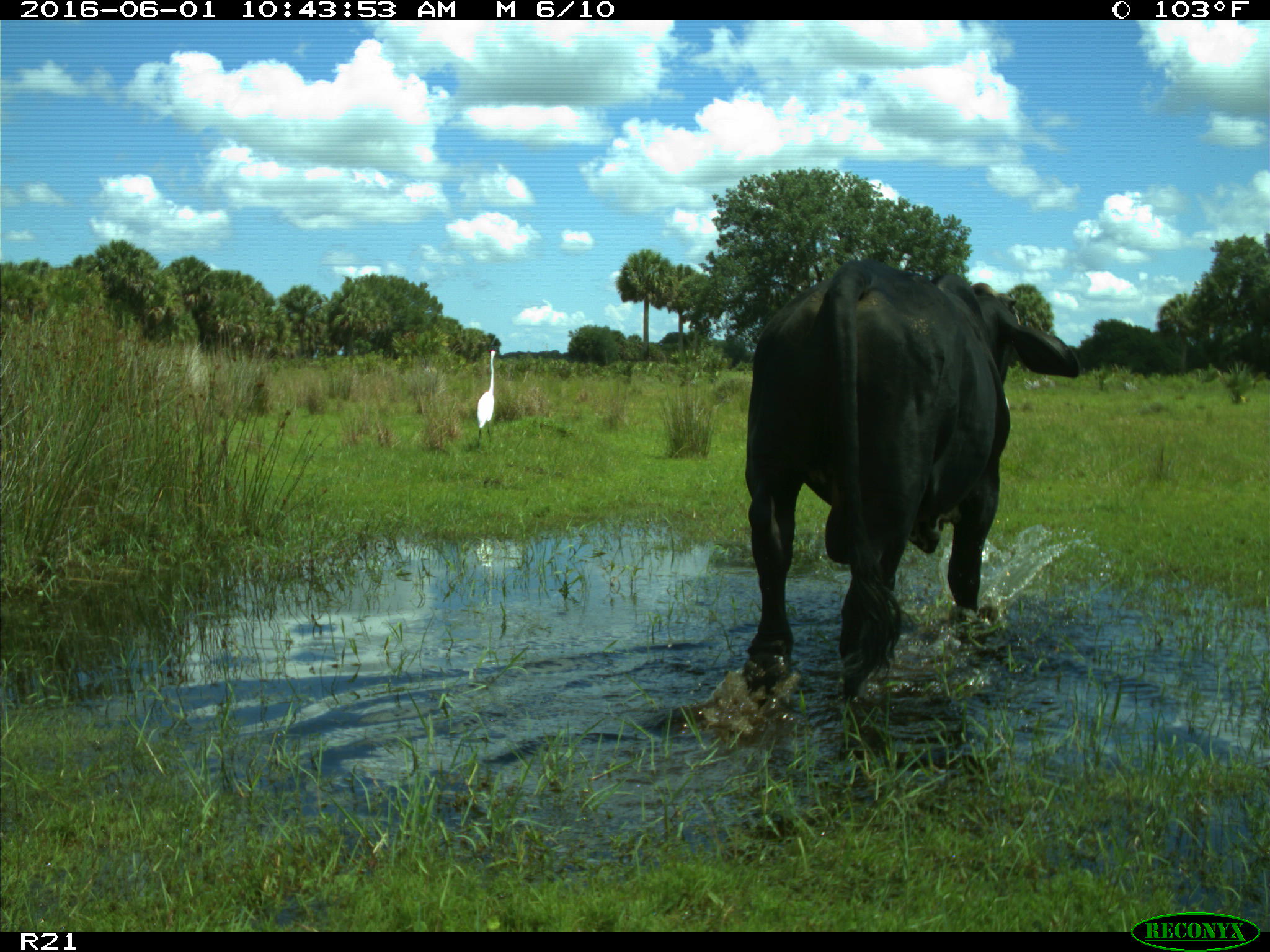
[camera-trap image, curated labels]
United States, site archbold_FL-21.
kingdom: Animalia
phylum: Chordata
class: Mammalia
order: Artiodactyla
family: Bovidae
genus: Bos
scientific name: Bos taurus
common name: domestic cow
Bos taurus (domestic cow).